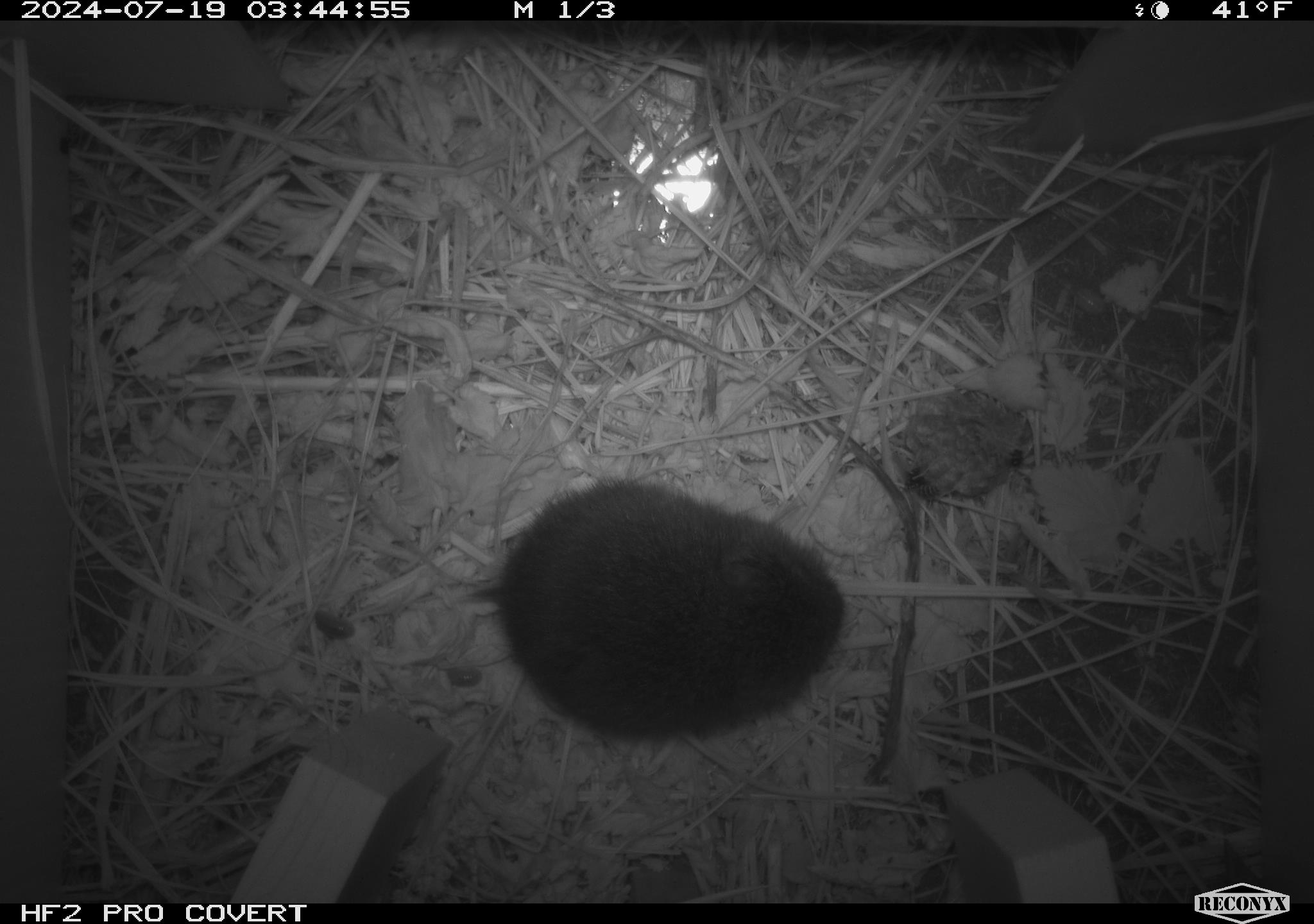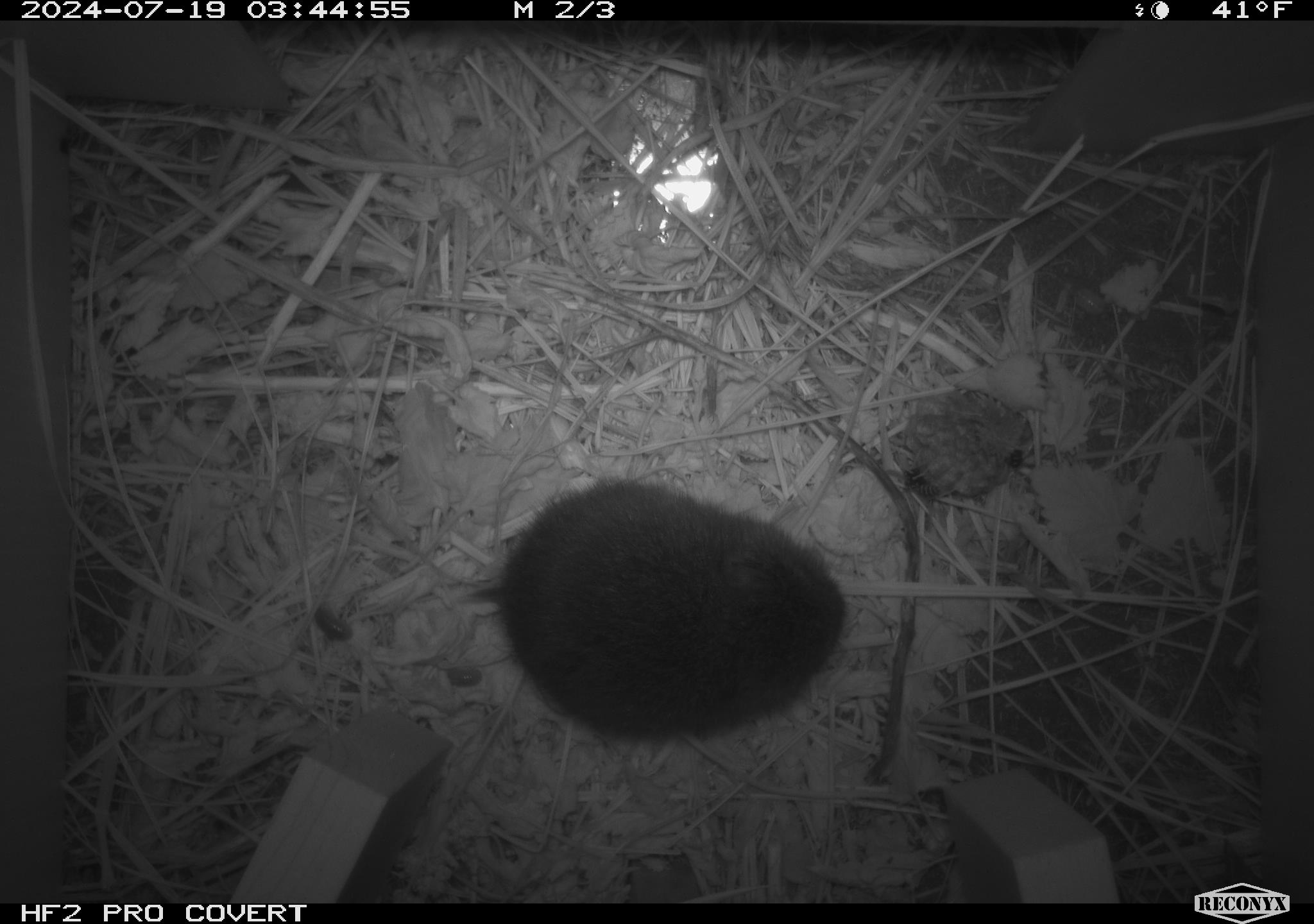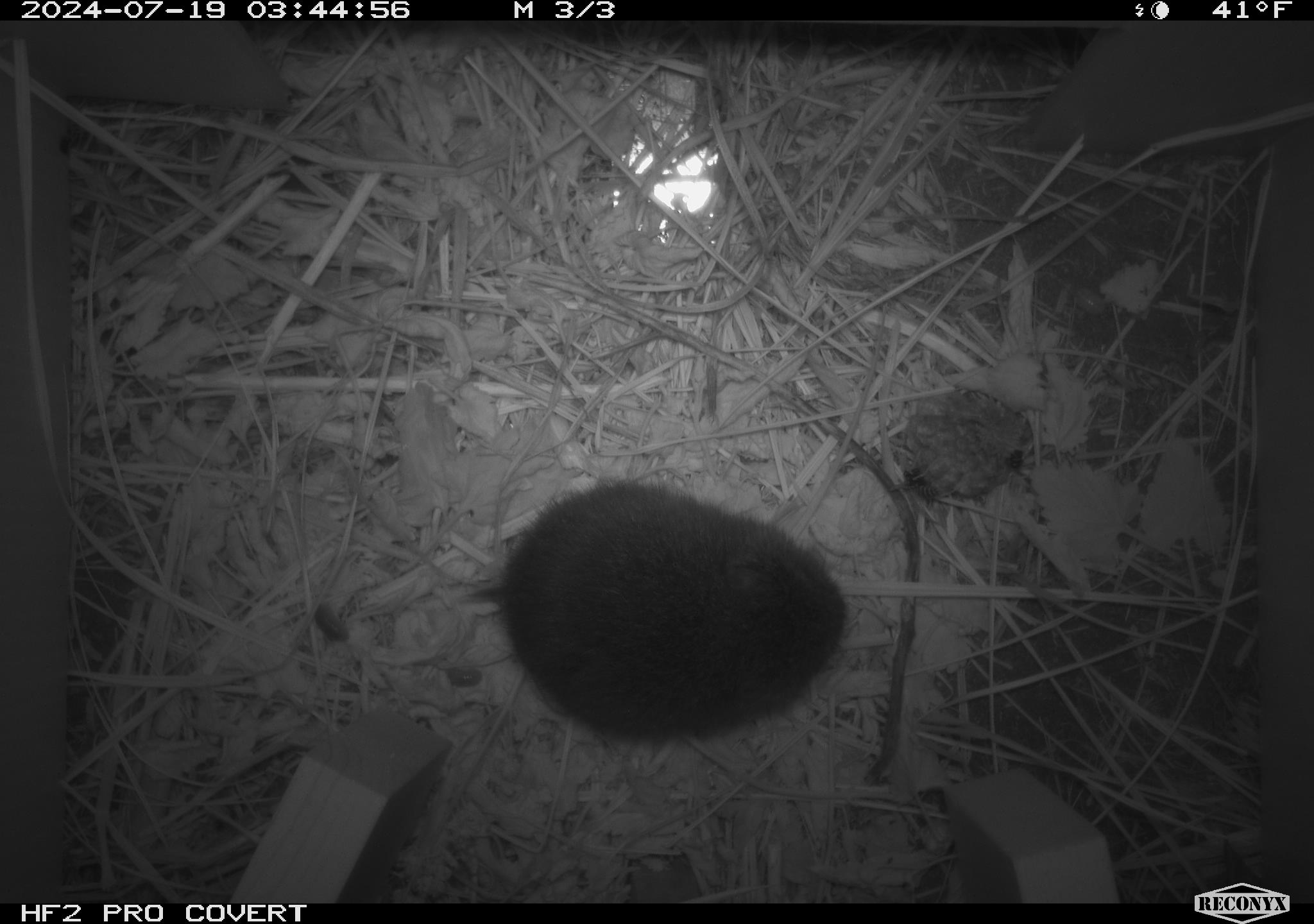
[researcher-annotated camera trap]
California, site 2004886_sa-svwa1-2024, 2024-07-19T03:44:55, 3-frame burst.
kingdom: Animalia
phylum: Arthropoda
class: Insecta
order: Hymenoptera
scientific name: Hymenoptera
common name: ants, bees, wasps, and sawflies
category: hymenoptera order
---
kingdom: Animalia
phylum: Chordata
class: Mammalia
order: Rodentia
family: Cricetidae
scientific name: Arvicolinae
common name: voles, lemmings, and muskrats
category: arvicolinae subfamily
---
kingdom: Animalia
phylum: Arthropoda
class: Malacostraca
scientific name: Malacostraca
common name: amphipods, crabs, isopods, krill, lobsters and shrimps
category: malacostracan